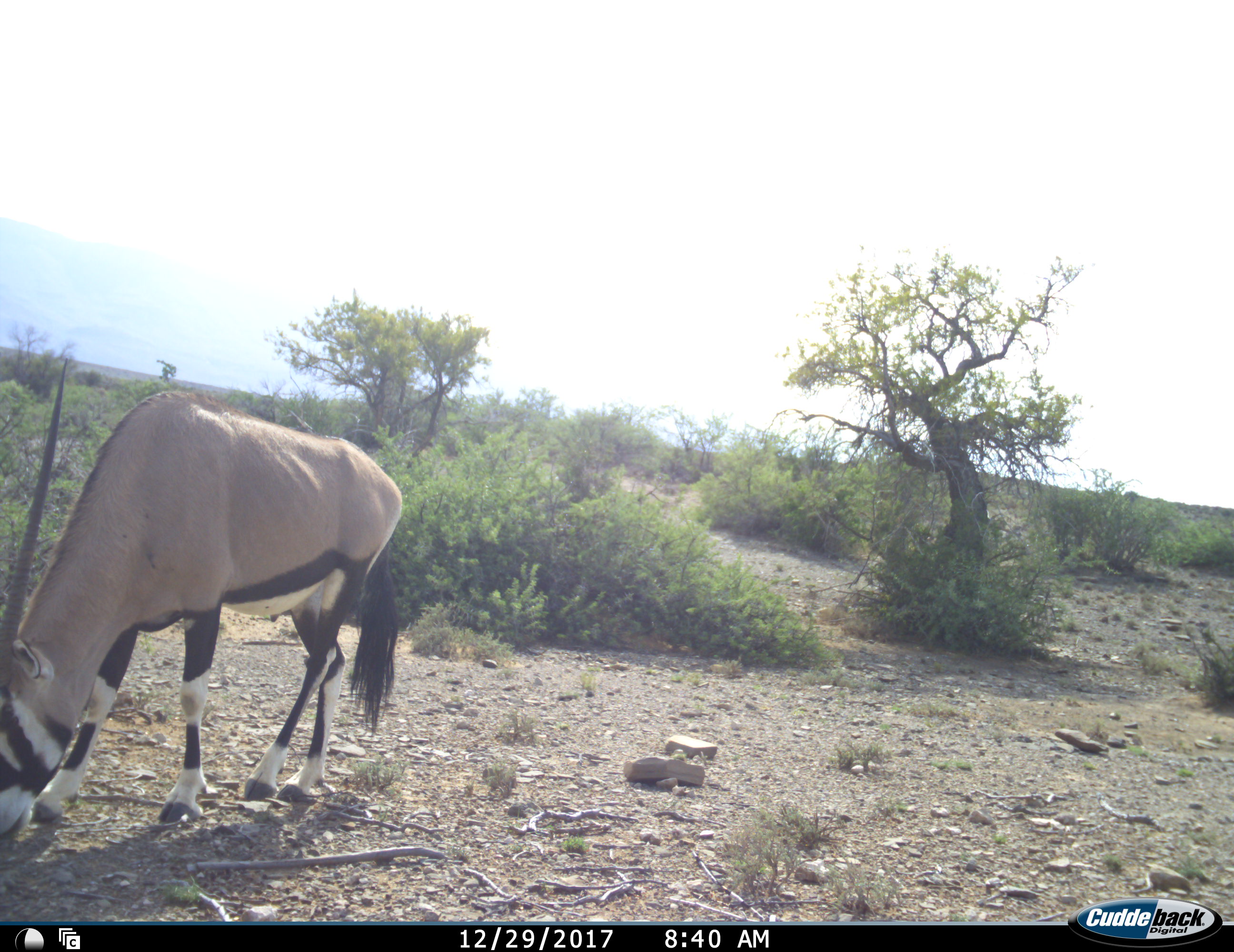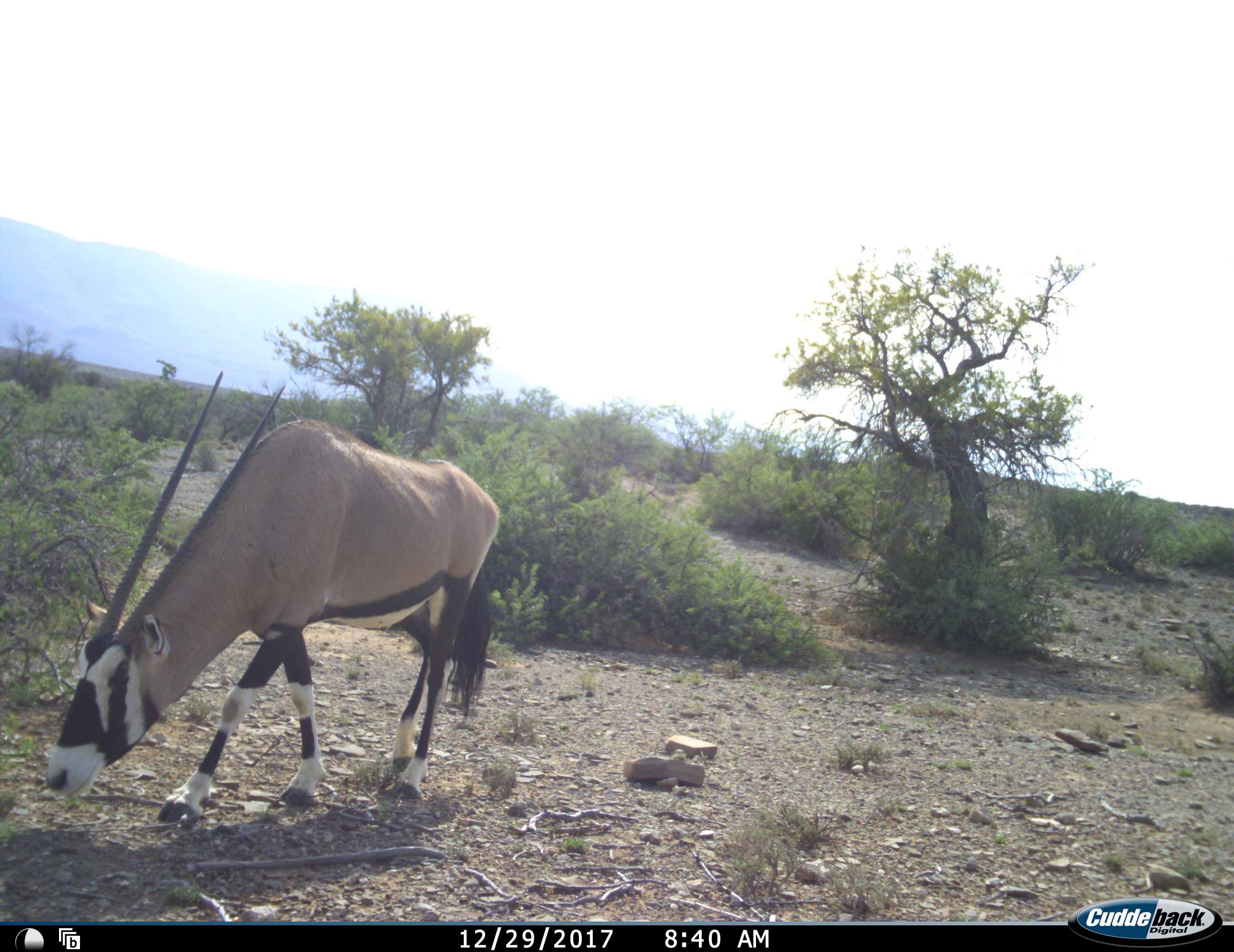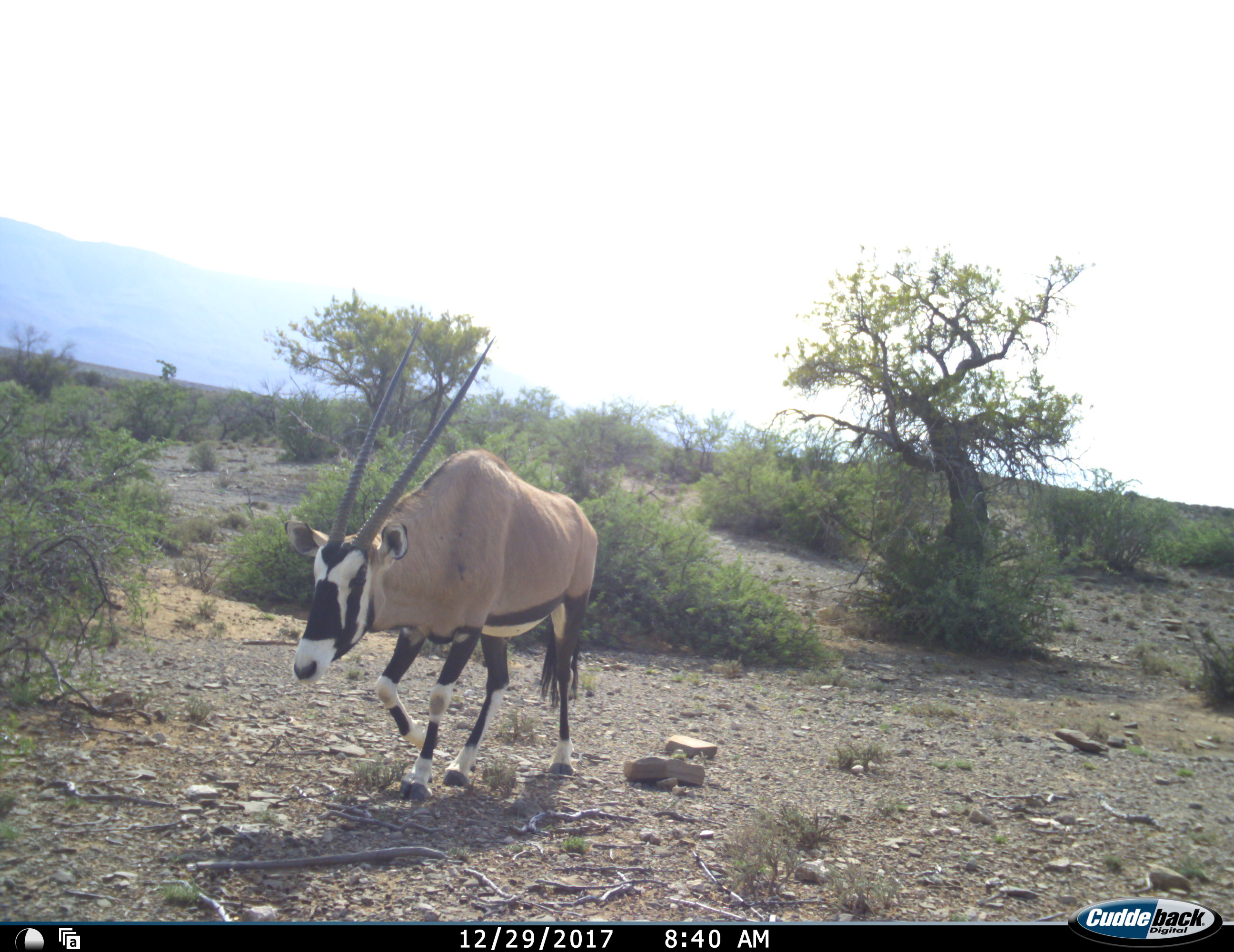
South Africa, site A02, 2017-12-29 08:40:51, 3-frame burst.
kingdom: Animalia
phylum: Chordata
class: Mammalia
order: Artiodactyla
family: Bovidae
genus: Oryx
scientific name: Oryx gazella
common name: gemsbok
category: gemsbokoryx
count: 1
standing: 10%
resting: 0%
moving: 90%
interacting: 0%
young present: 0%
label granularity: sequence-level